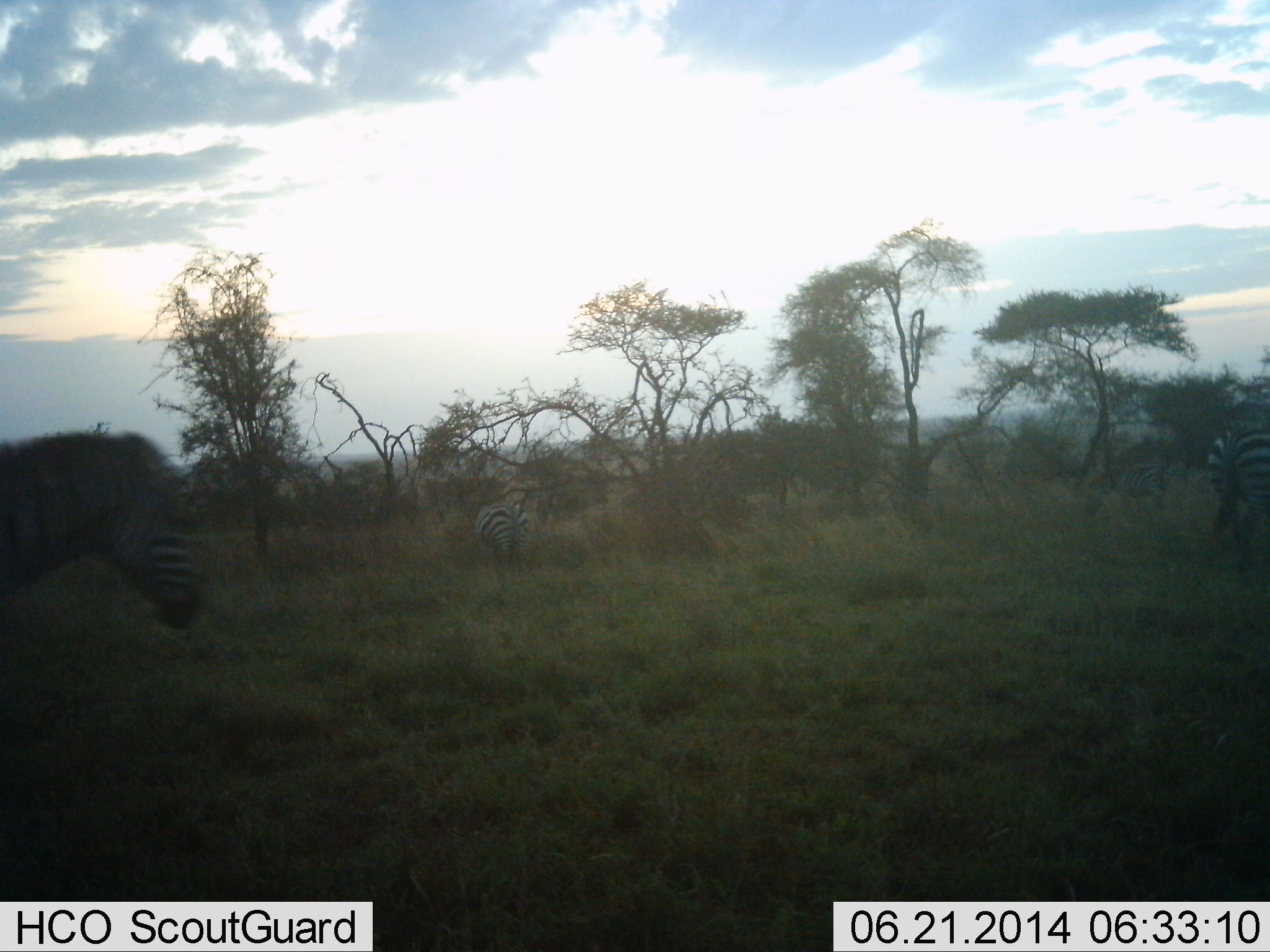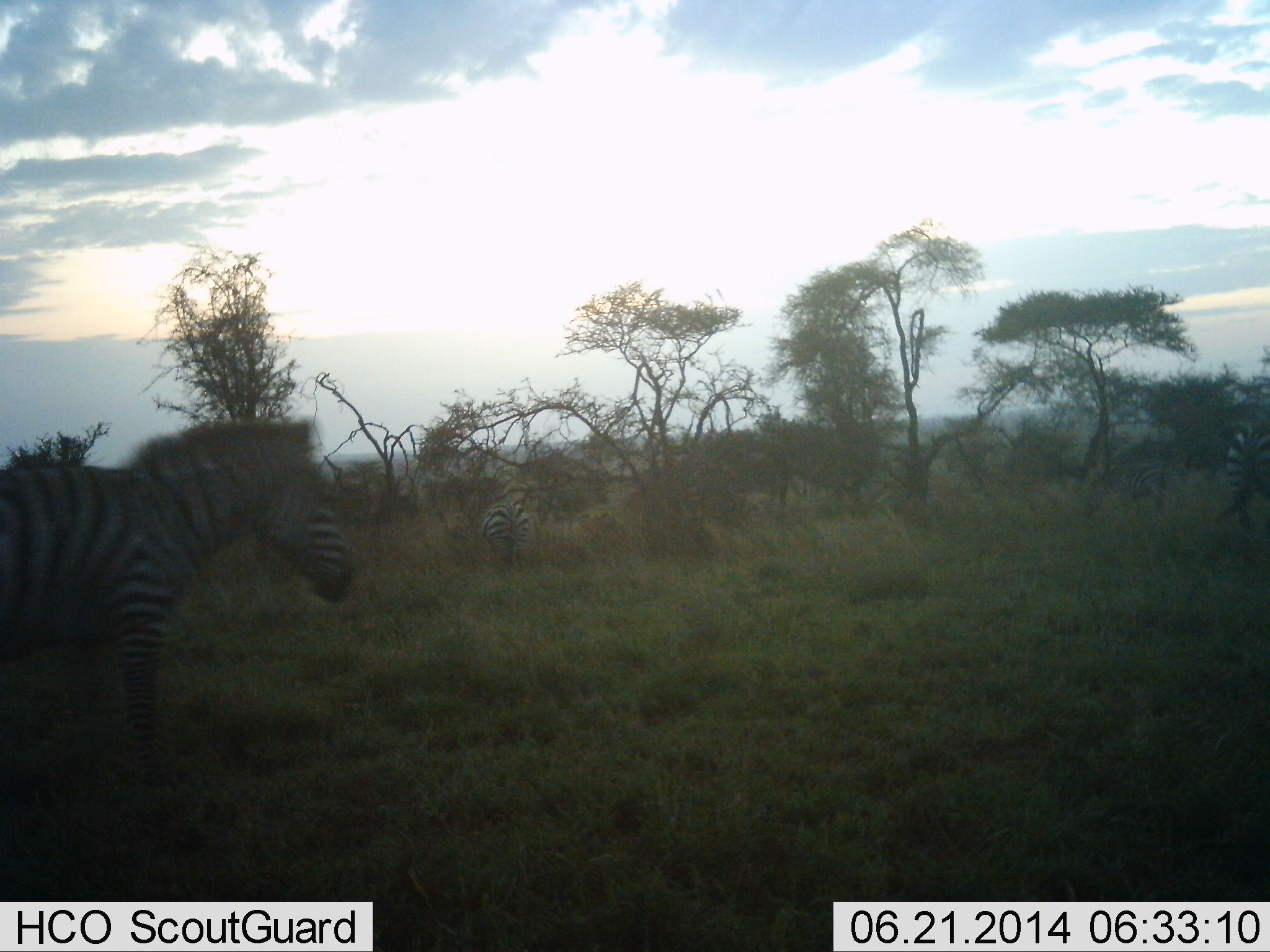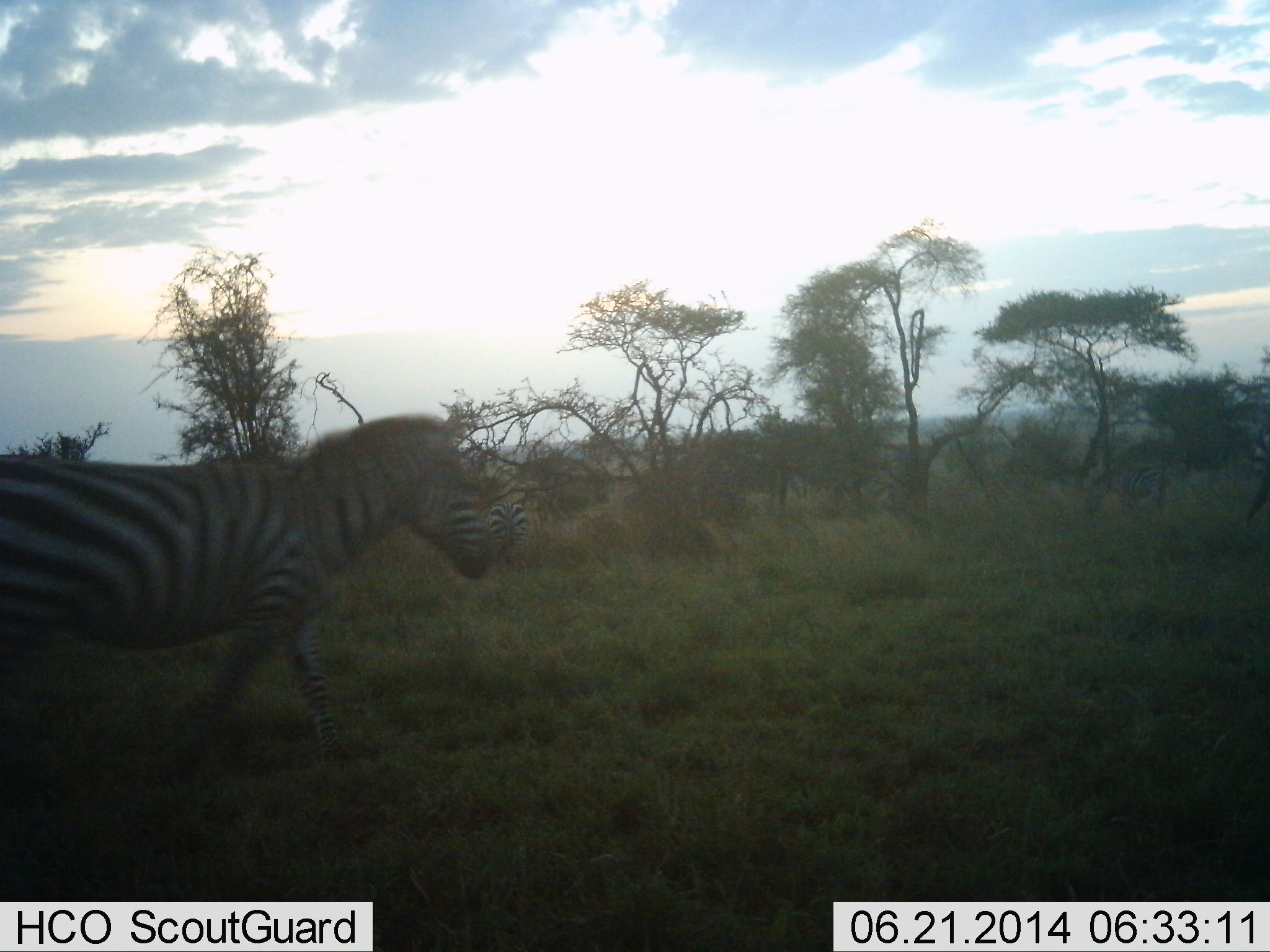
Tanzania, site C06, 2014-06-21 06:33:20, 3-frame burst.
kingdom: Animalia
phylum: Chordata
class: Mammalia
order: Perissodactyla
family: Equidae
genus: Equus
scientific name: Equus quagga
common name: plains zebra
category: zebra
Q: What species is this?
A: Zebra (plains zebra) (Equus quagga).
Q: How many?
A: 4.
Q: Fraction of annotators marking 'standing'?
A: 60%.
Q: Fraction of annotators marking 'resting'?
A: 0%.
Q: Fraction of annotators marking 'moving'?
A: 70%.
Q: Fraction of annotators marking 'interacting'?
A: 0%.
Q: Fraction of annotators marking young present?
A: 0%.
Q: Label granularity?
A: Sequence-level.